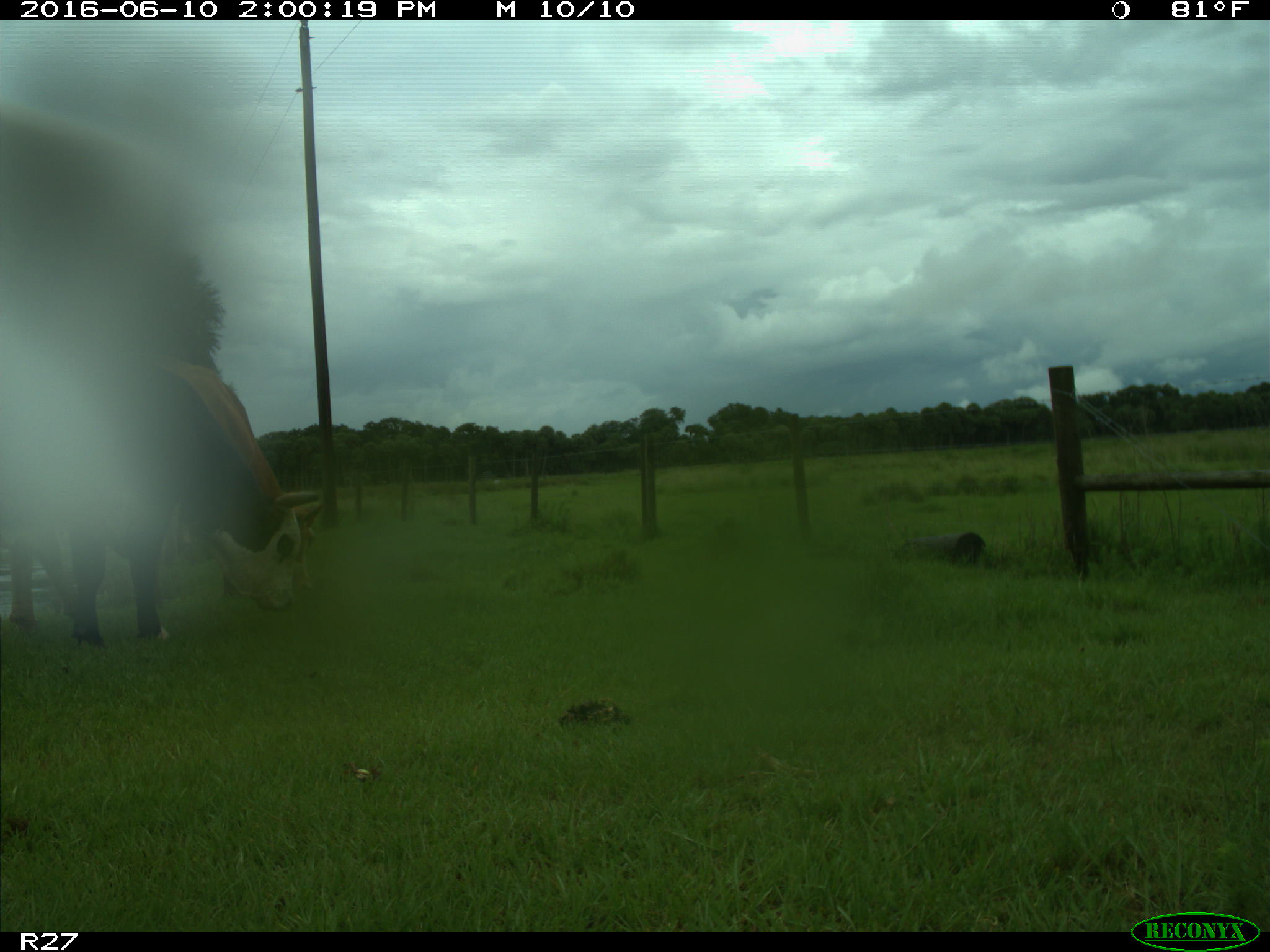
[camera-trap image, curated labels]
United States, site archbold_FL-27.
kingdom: Animalia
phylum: Chordata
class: Mammalia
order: Artiodactyla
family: Bovidae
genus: Bos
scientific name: Bos taurus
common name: domestic cow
Bos taurus (domestic cow).